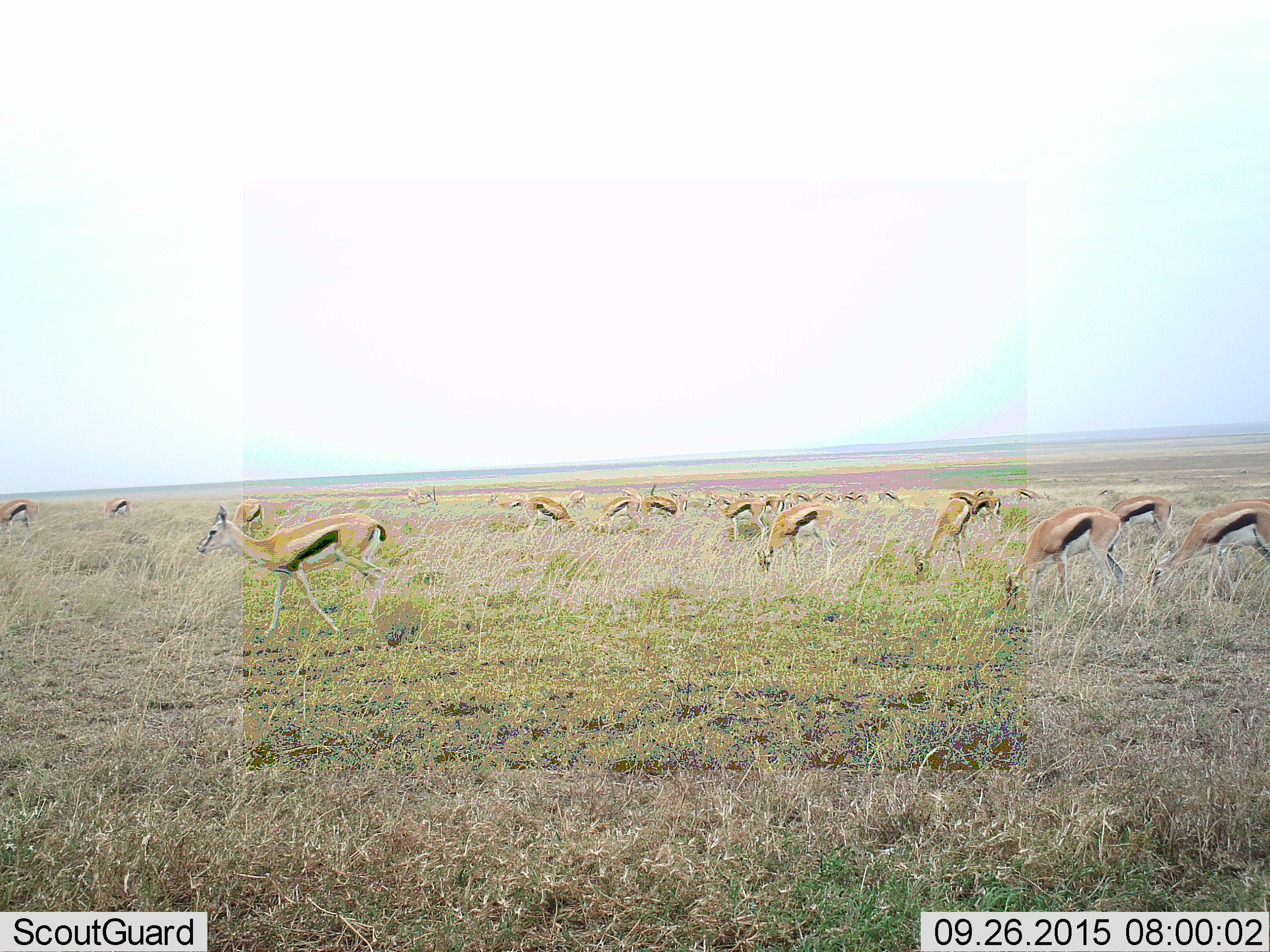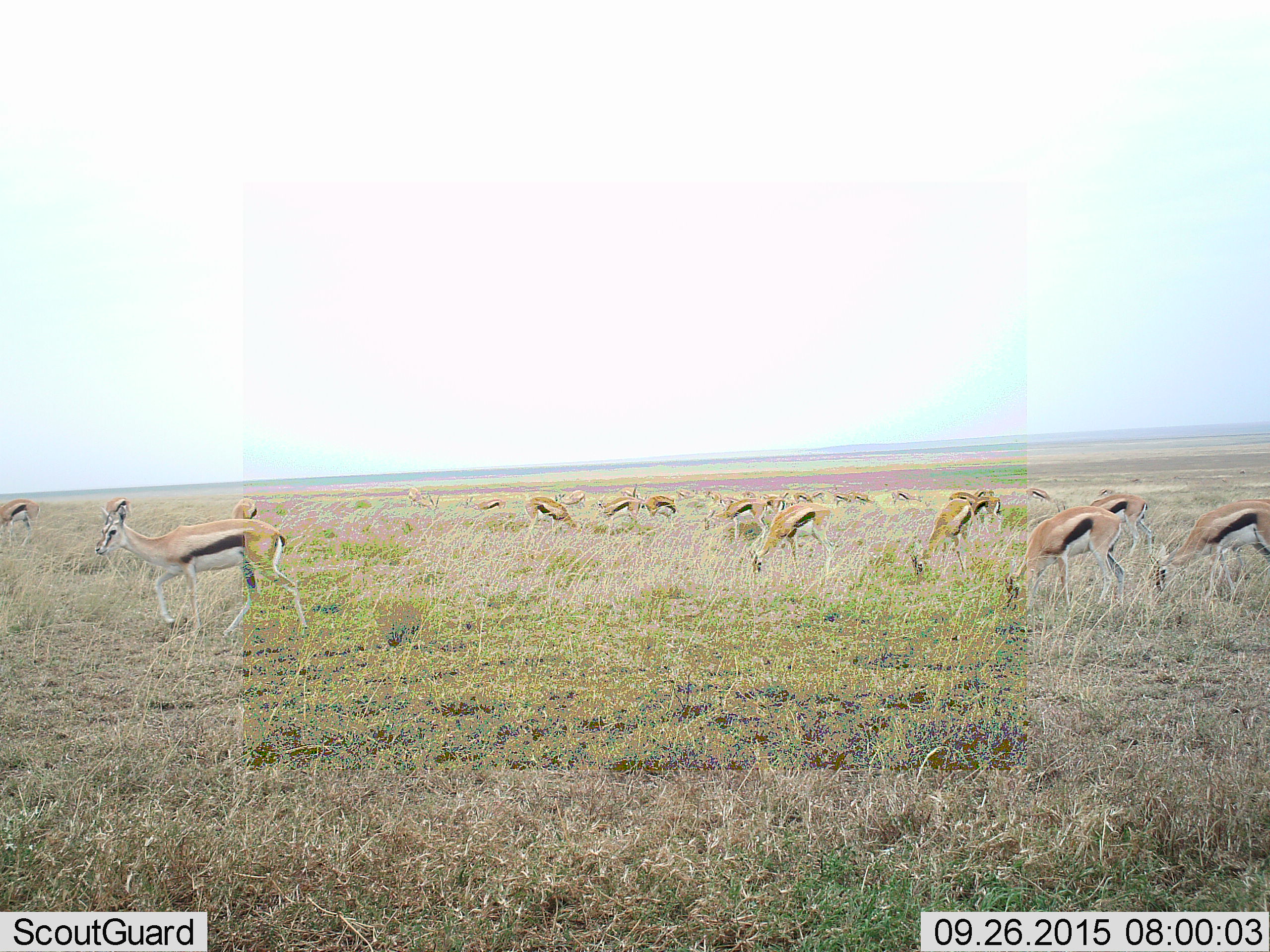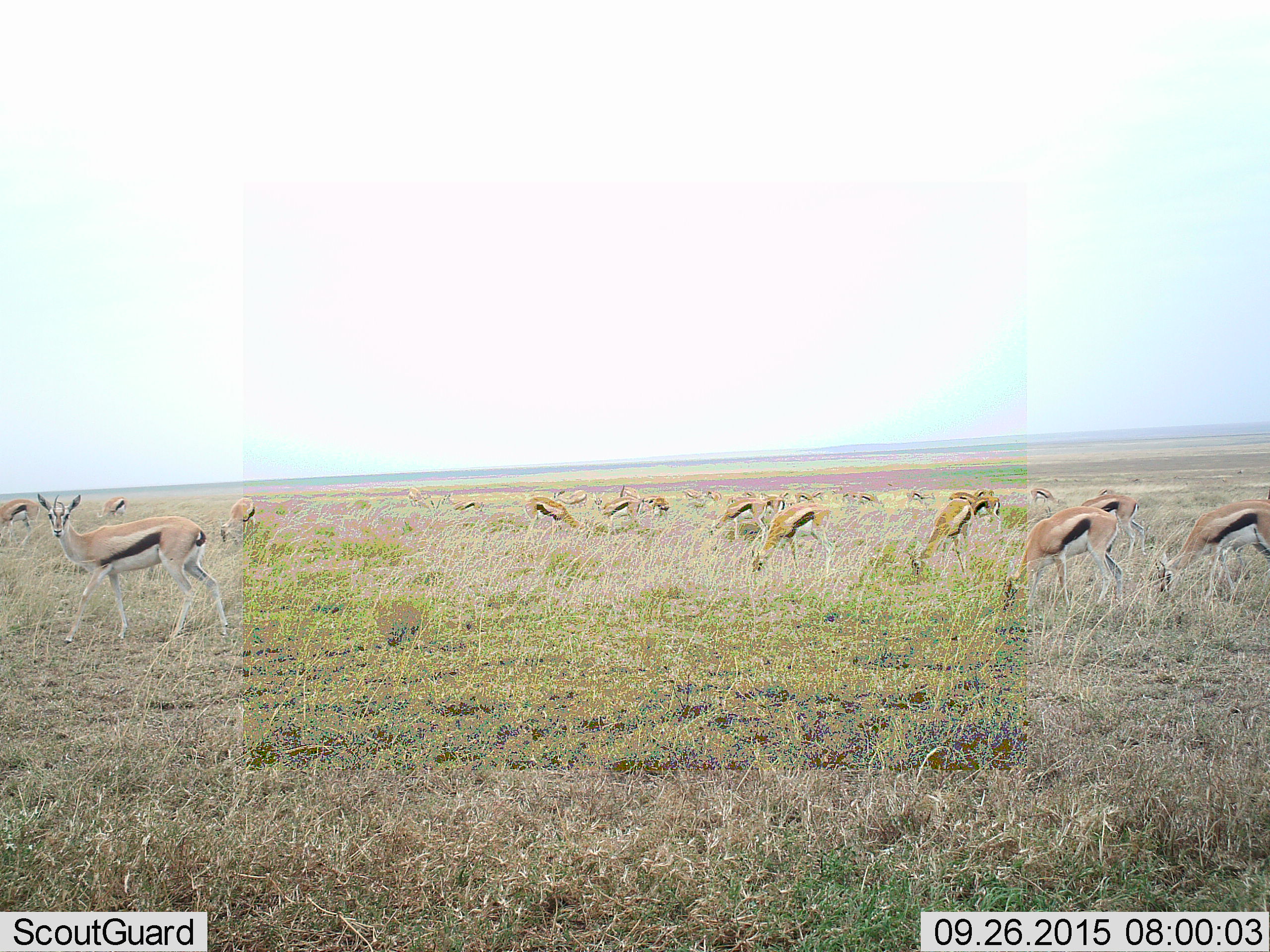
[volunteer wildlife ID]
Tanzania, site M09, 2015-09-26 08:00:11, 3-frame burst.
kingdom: Animalia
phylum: Chordata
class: Mammalia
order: Artiodactyla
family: Bovidae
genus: Eudorcas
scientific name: Eudorcas thomsonii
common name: thomson's gazelle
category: gazellethomsons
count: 11-50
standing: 71%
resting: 14%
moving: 71%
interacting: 14%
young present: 14%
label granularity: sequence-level